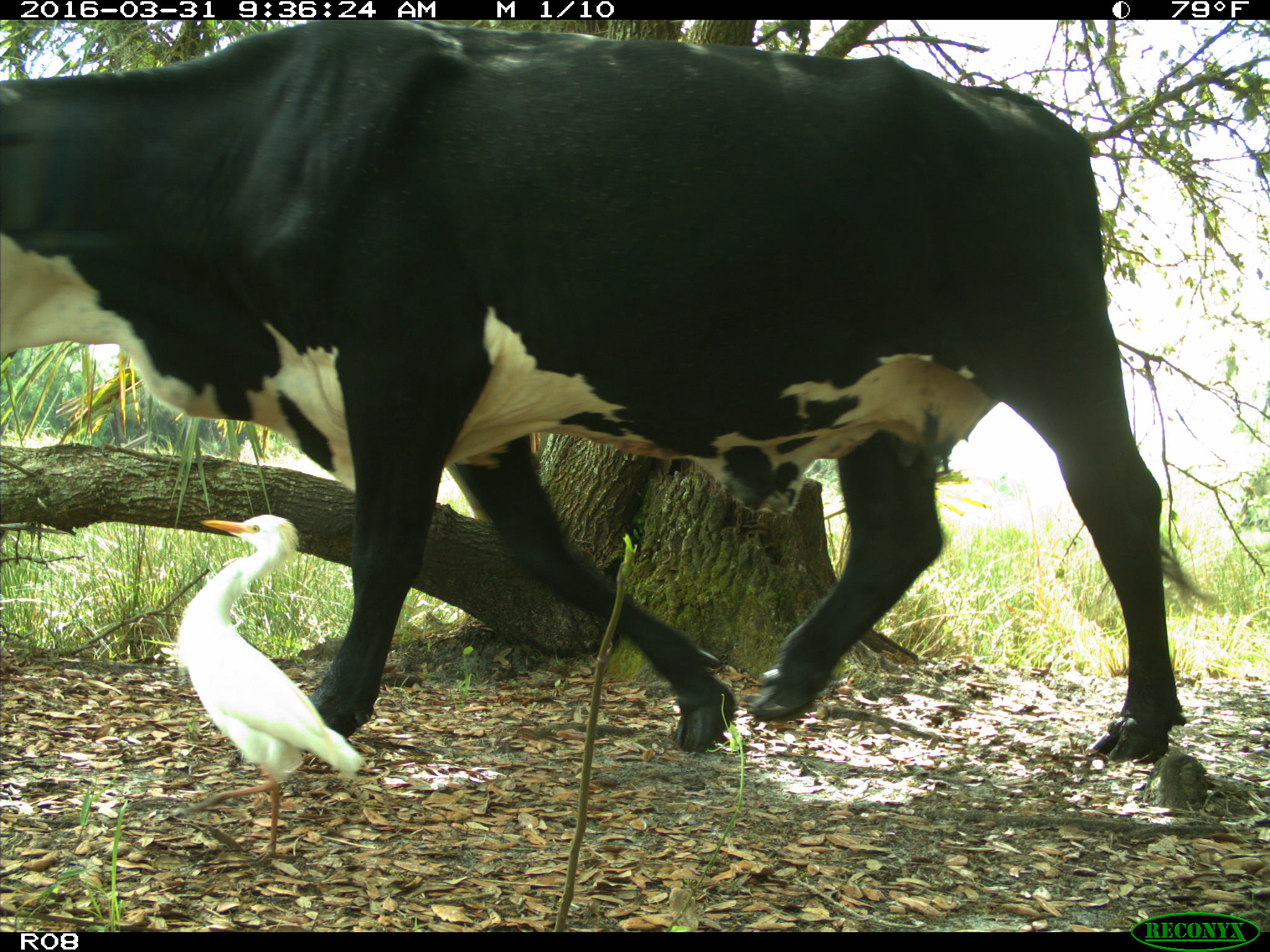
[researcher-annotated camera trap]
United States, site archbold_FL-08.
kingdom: Animalia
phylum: Chordata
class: Mammalia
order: Artiodactyla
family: Bovidae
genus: Bos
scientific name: Bos taurus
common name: domestic cow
Bos taurus (domestic cow).